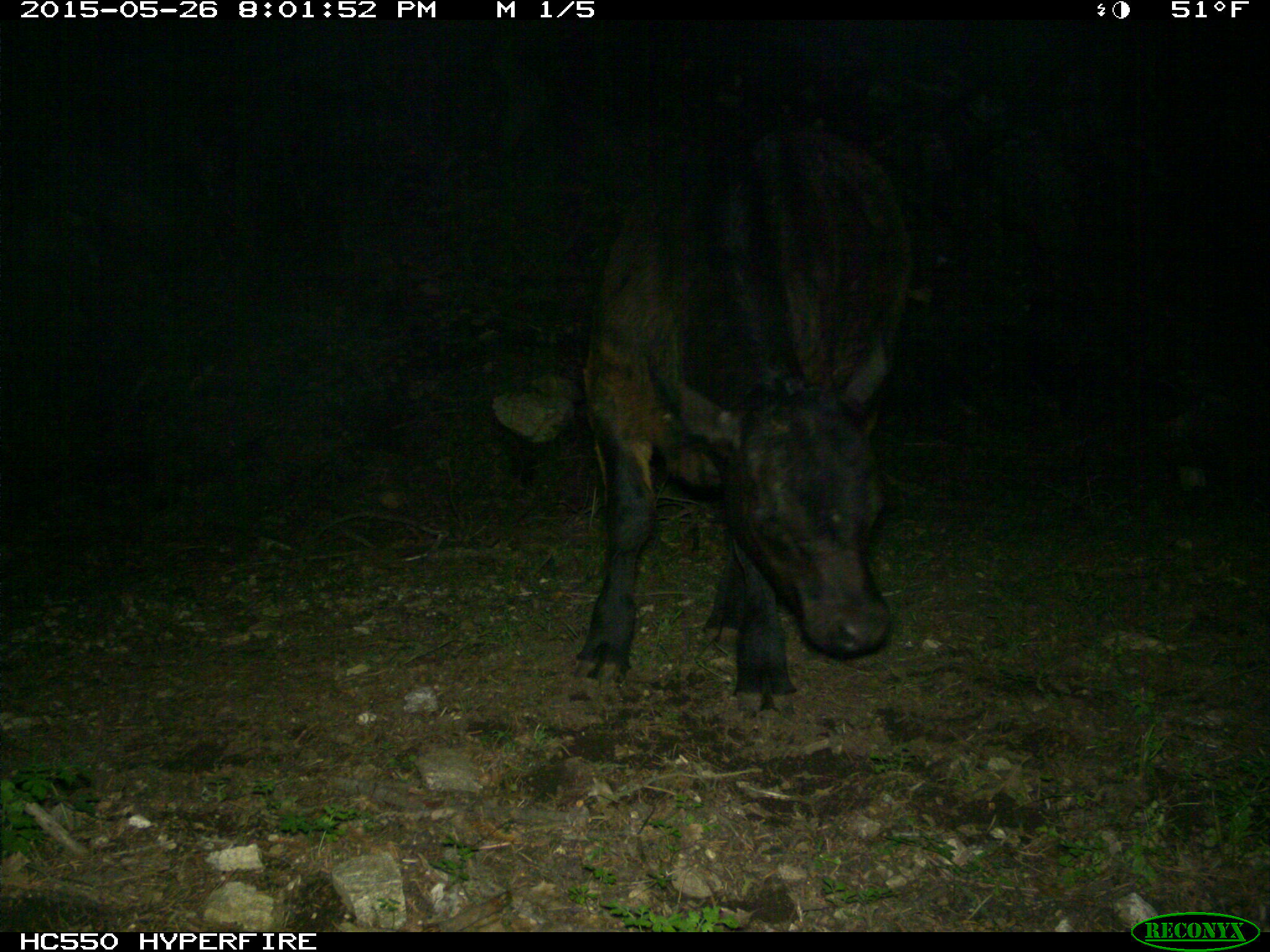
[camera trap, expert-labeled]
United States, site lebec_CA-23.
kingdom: Animalia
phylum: Chordata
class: Mammalia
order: Artiodactyla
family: Bovidae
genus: Bos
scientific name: Bos taurus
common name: domestic cow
Bos taurus (domestic cow).